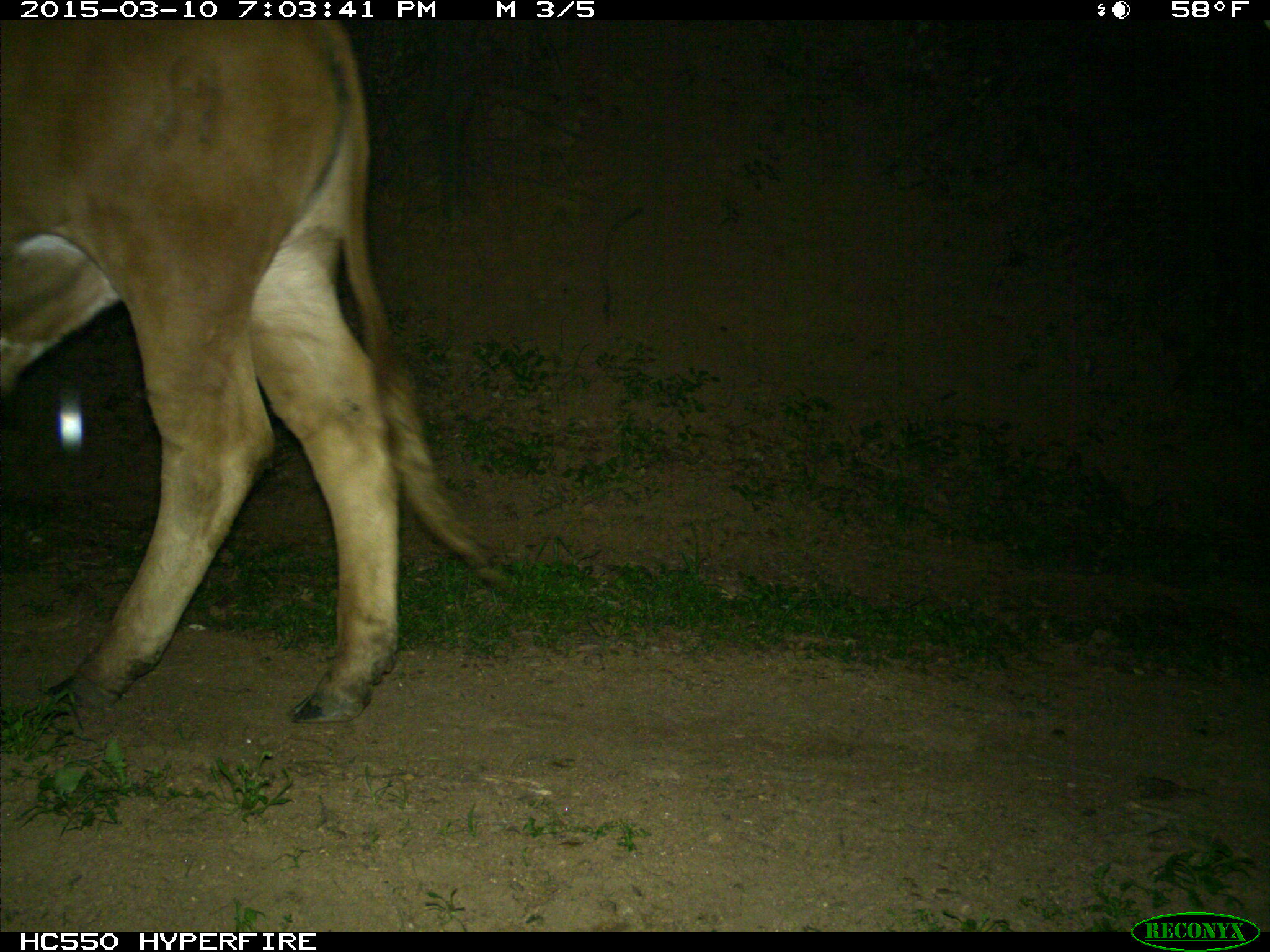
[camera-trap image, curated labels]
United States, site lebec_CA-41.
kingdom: Animalia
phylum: Chordata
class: Mammalia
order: Artiodactyla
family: Bovidae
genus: Bos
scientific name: Bos taurus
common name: domestic cow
Bos taurus (domestic cow).